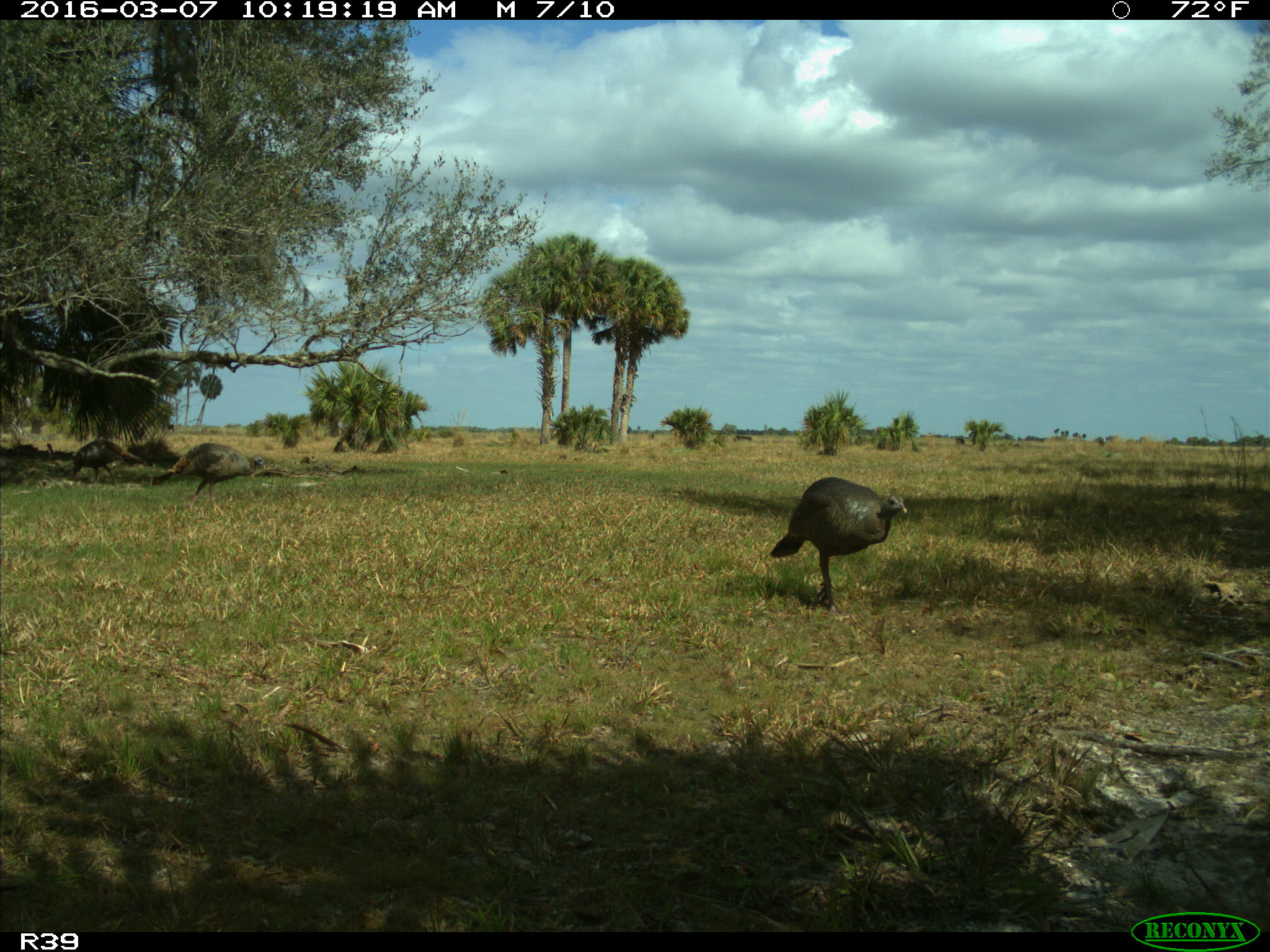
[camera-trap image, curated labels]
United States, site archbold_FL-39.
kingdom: Animalia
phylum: Chordata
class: Aves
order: Galliformes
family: Phasianidae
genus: Meleagris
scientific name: Meleagris gallopavo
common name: wild turkey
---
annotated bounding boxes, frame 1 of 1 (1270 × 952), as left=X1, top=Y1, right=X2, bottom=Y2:
animal: left=768, top=475, right=909, bottom=614; left=149, top=441, right=267, bottom=519; left=71, top=438, right=147, bottom=487